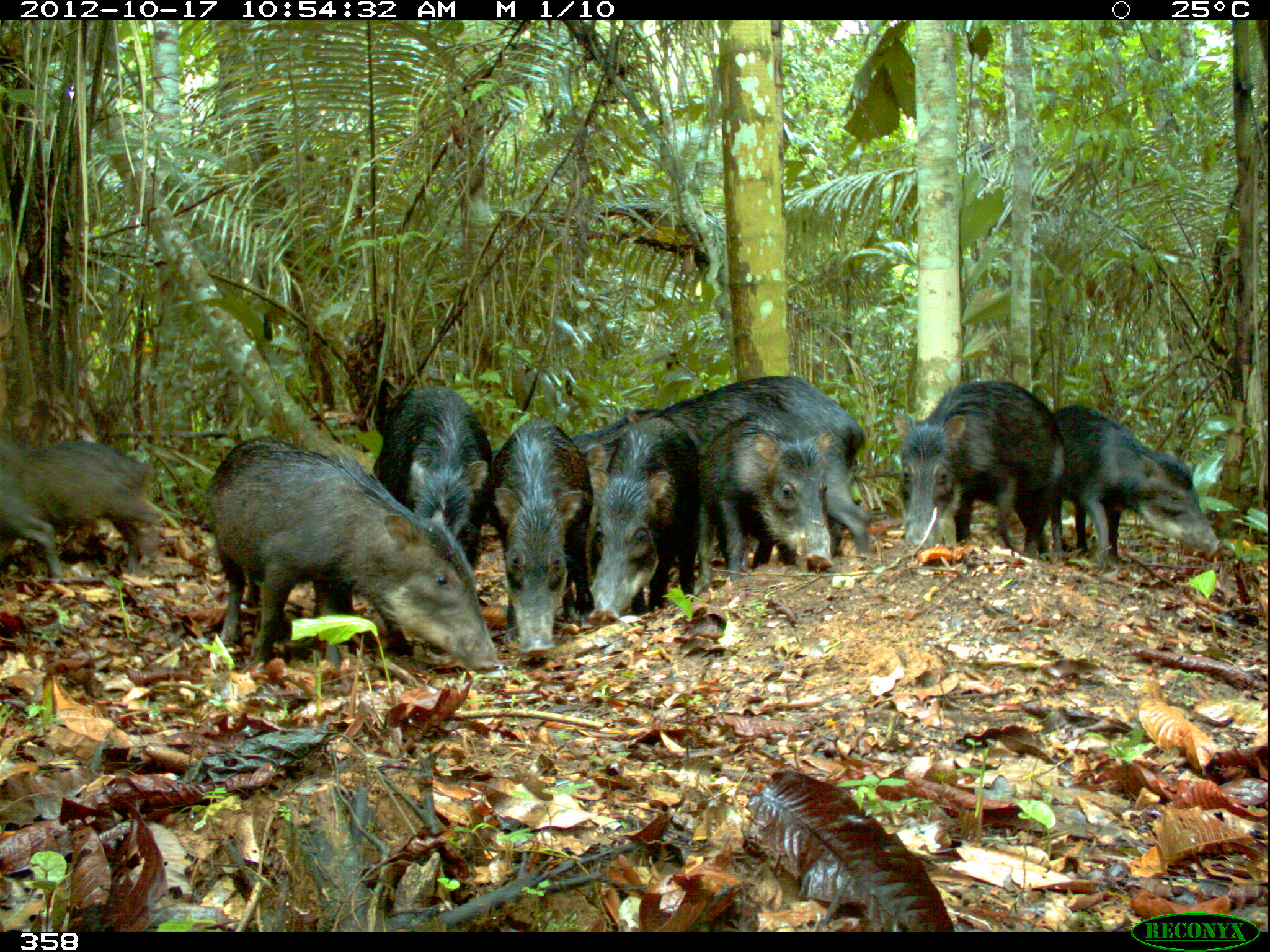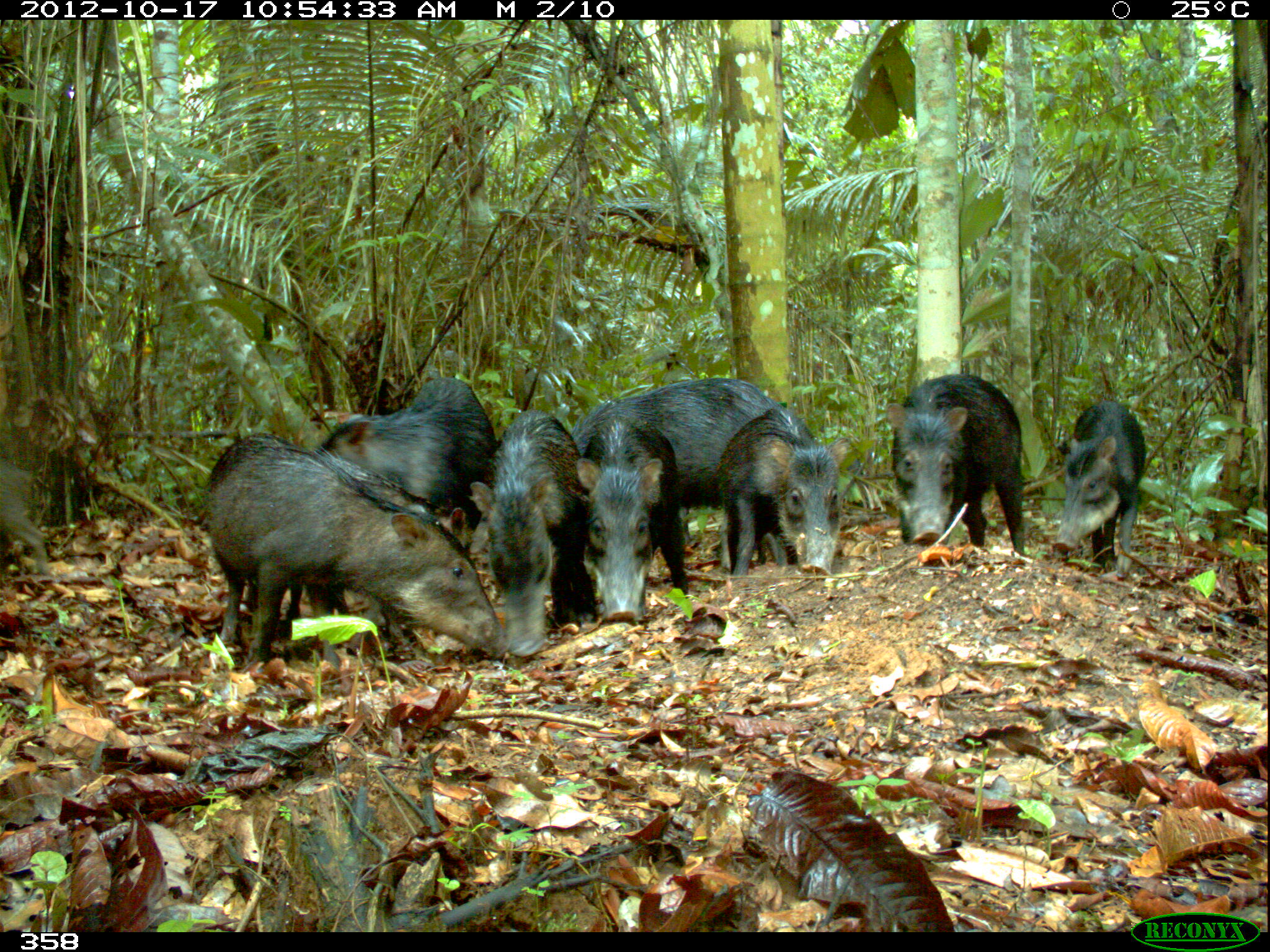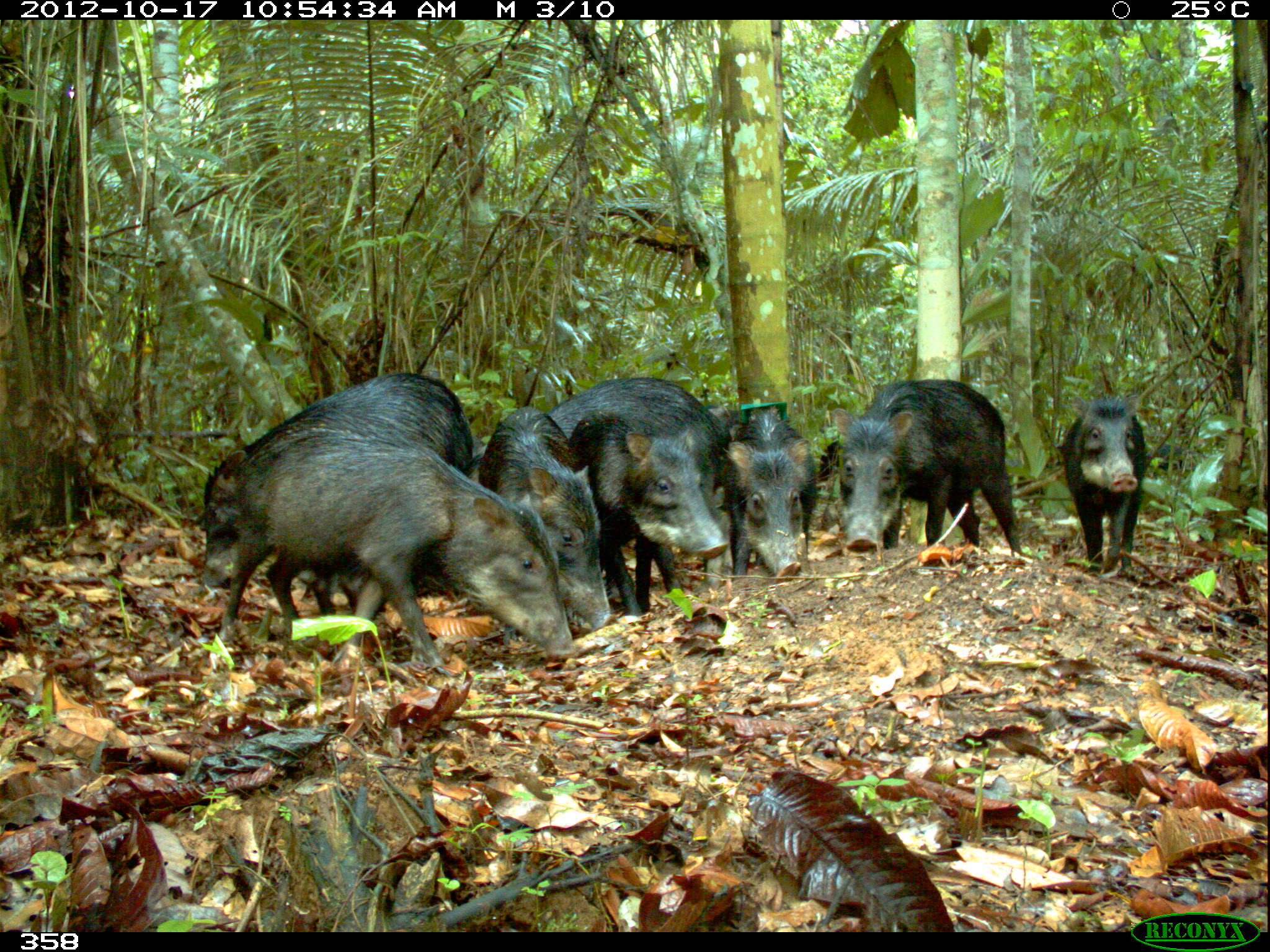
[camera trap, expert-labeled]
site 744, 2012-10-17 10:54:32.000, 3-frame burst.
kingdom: Animalia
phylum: Chordata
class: Mammalia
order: Artiodactyla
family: Tayassuidae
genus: Tayassu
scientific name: Tayassu pecari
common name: white-lipped peccary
Tayassu pecari (white-lipped peccary).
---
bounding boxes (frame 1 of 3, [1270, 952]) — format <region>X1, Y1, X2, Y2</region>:
tayassu pecari: <region>208, 435, 501, 675</region>; <region>625, 376, 875, 555</region>; <region>890, 378, 1066, 559</region>; <region>1044, 403, 1221, 564</region>; <region>487, 419, 595, 655</region>; <region>696, 410, 832, 583</region>; <region>585, 416, 696, 625</region>; <region>0, 440, 160, 580</region>; <region>372, 386, 491, 565</region>; <region>490, 405, 661, 461</region>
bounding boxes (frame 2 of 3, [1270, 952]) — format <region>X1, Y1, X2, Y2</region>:
tayassu pecari: <region>204, 432, 509, 665</region>; <region>574, 376, 781, 623</region>; <region>283, 451, 467, 639</region>; <region>467, 409, 590, 659</region>; <region>317, 375, 498, 531</region>; <region>885, 372, 1028, 557</region>; <region>574, 413, 690, 624</region>; <region>715, 405, 846, 577</region>; <region>1052, 401, 1147, 570</region>; <region>0, 455, 48, 574</region>